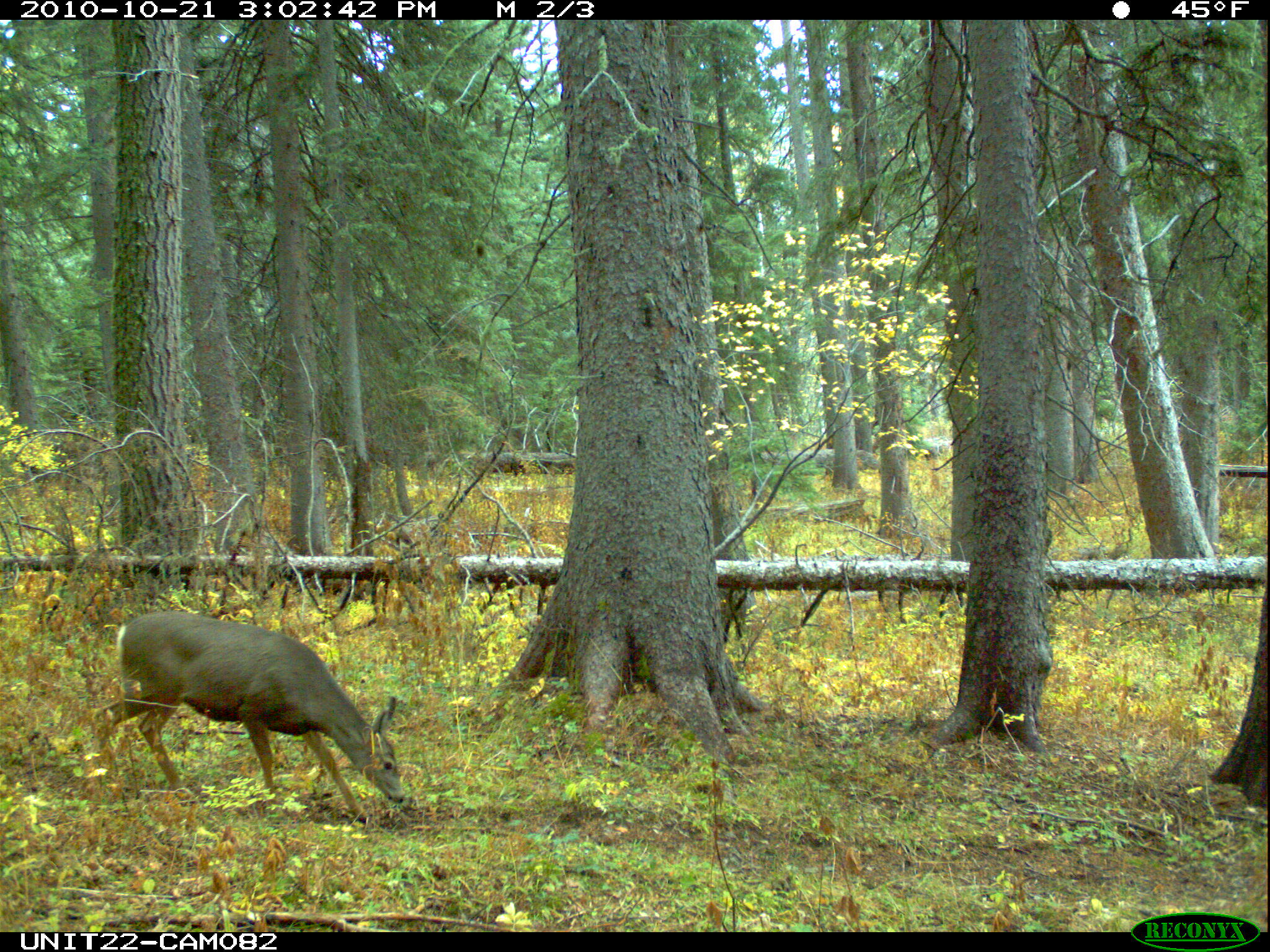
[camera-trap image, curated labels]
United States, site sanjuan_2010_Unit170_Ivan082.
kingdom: Animalia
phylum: Chordata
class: Mammalia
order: Artiodactyla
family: Cervidae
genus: Odocoileus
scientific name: Odocoileus hemionus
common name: mule deer